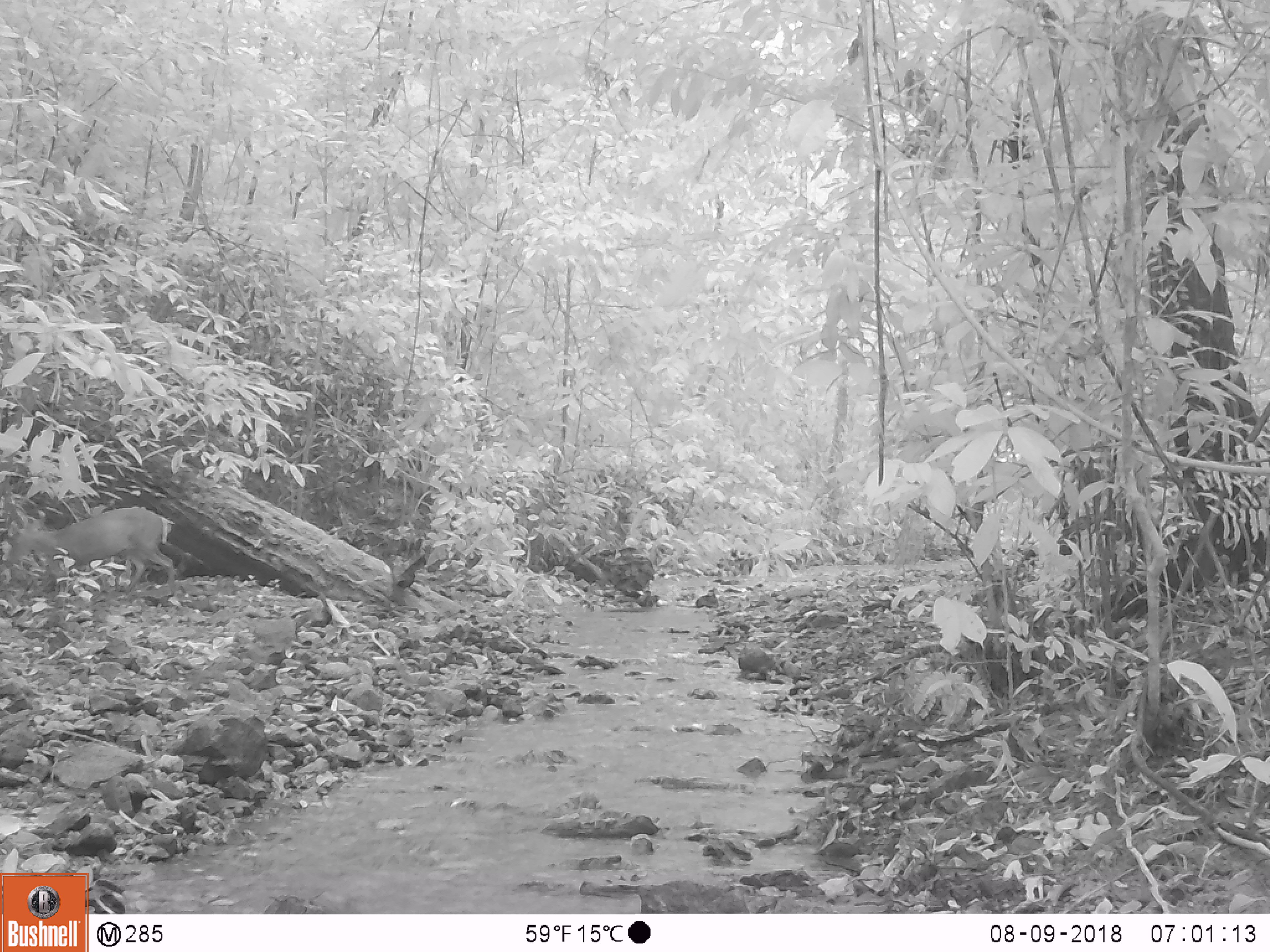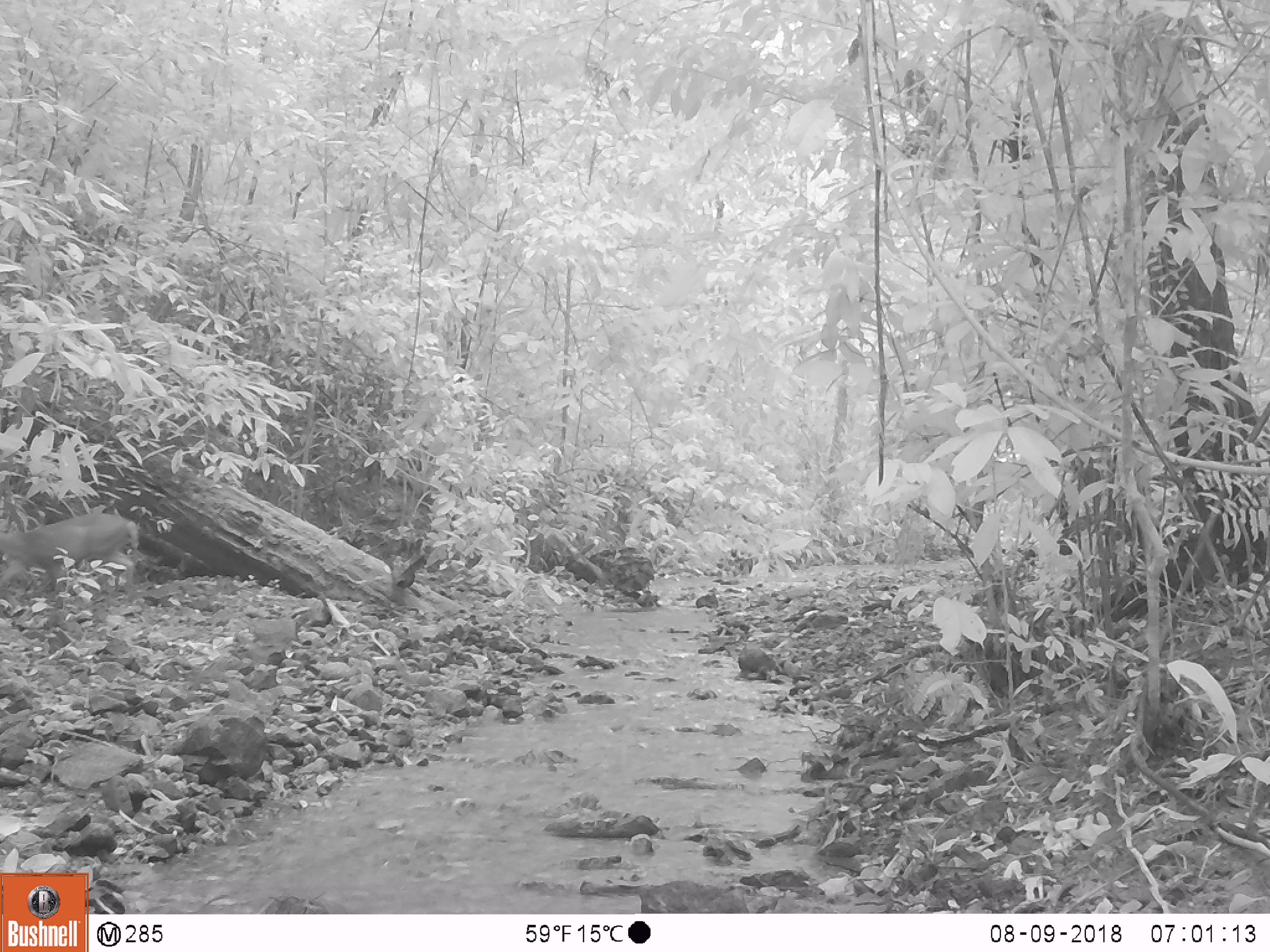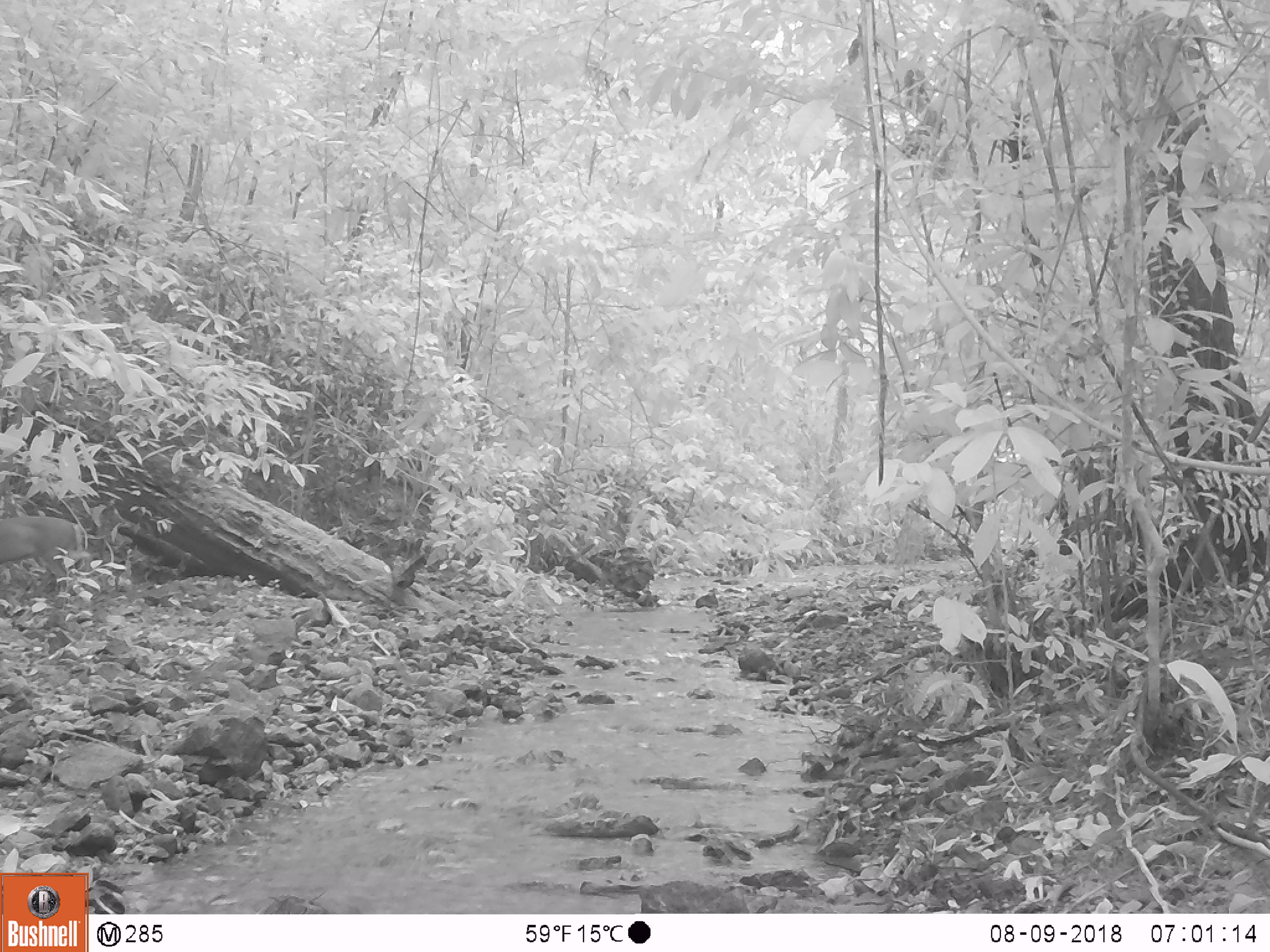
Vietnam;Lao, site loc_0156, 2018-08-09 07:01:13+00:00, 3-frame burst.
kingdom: Animalia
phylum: Chordata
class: Mammalia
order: Artiodactyla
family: Cervidae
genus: Muntiacus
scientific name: Muntiacus rooseveltorum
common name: roosevelt's muntjac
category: roosevelts muntjac group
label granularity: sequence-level